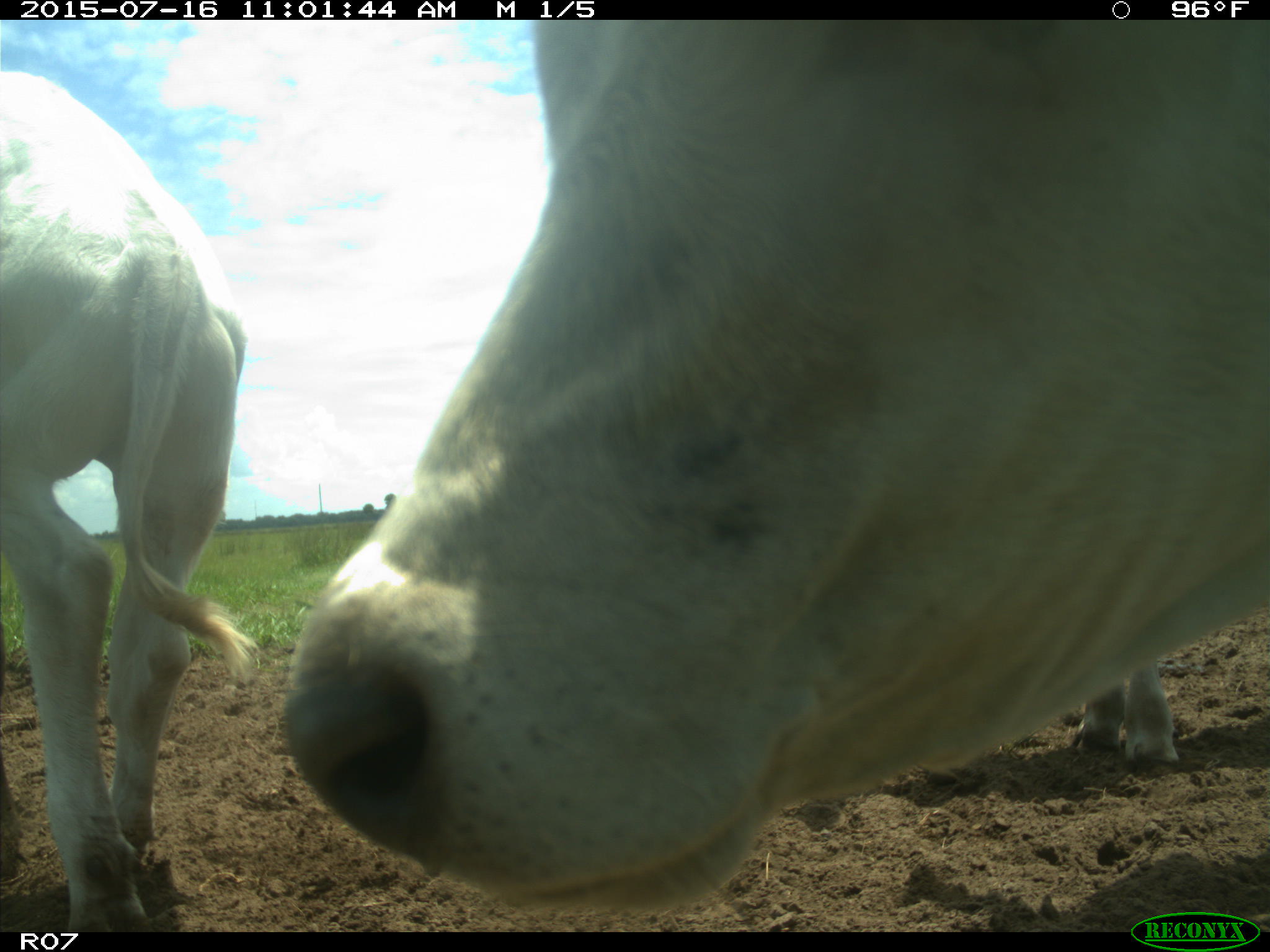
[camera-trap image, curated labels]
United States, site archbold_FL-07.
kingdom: Animalia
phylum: Chordata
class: Mammalia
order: Artiodactyla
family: Bovidae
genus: Bos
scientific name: Bos taurus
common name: domestic cow